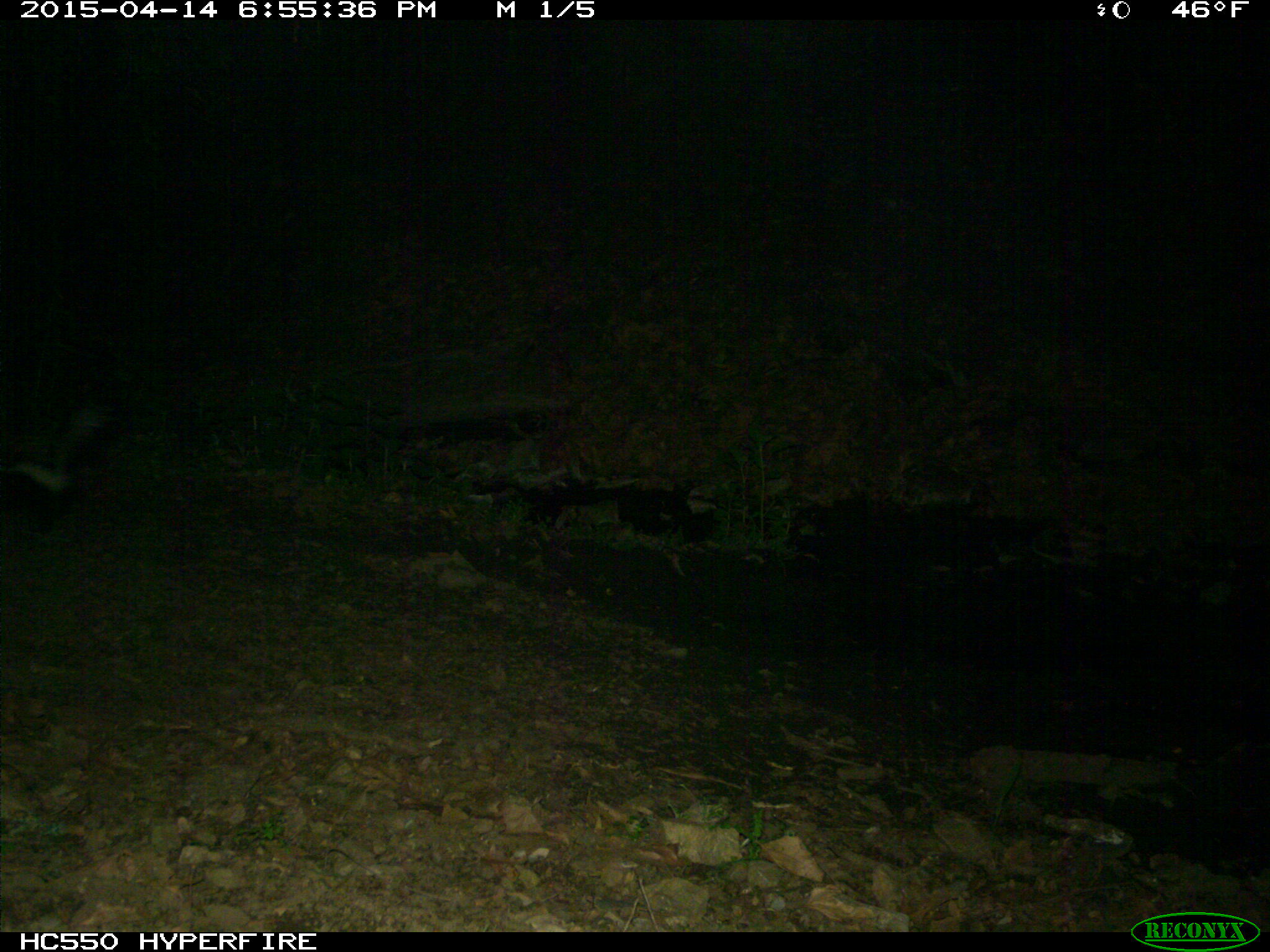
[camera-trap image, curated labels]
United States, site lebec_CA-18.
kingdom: Animalia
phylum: Chordata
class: Mammalia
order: Carnivora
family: Mephitidae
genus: Mephitis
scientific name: Mephitis mephitis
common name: striped skunk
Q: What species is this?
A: Mephitis mephitis (striped skunk).